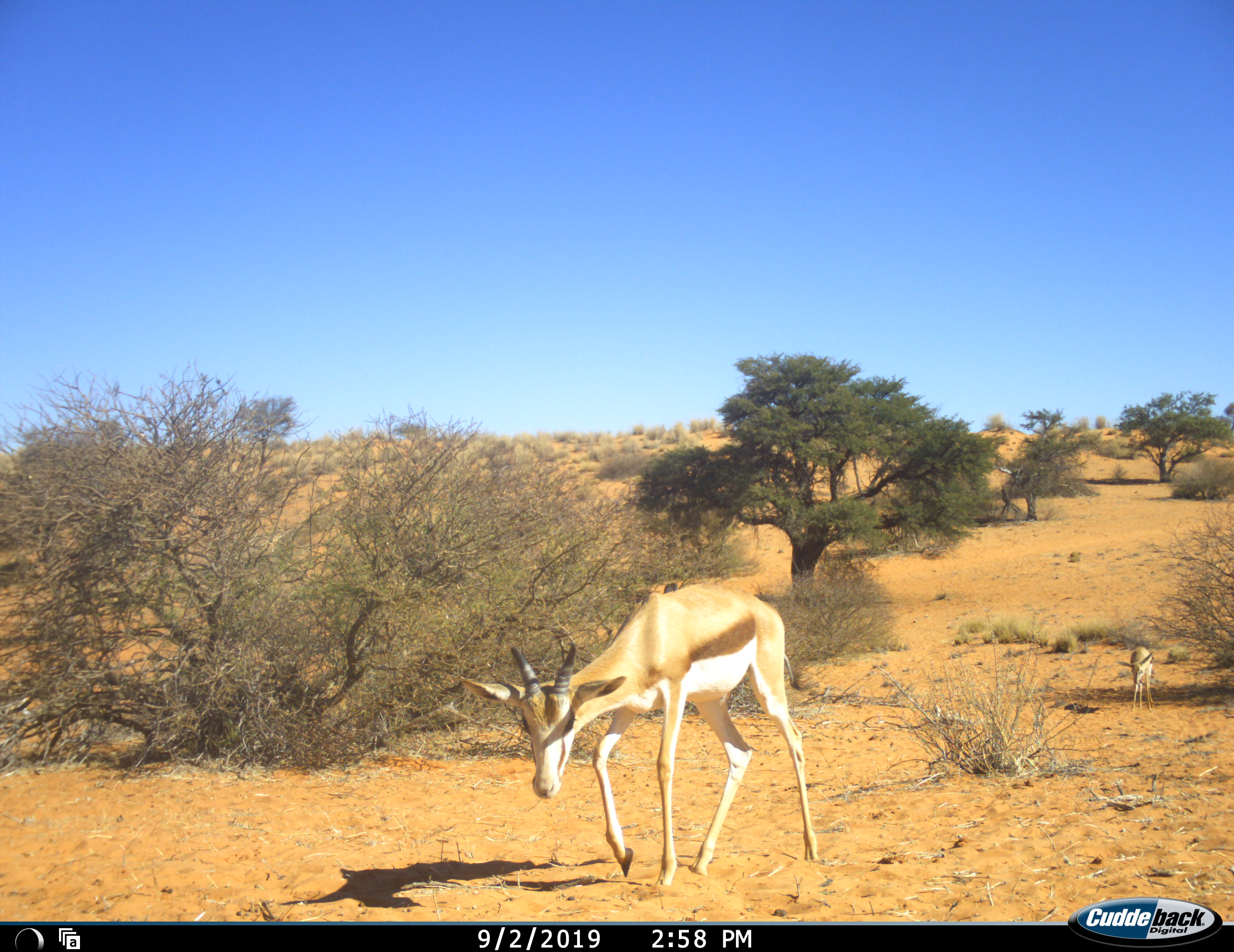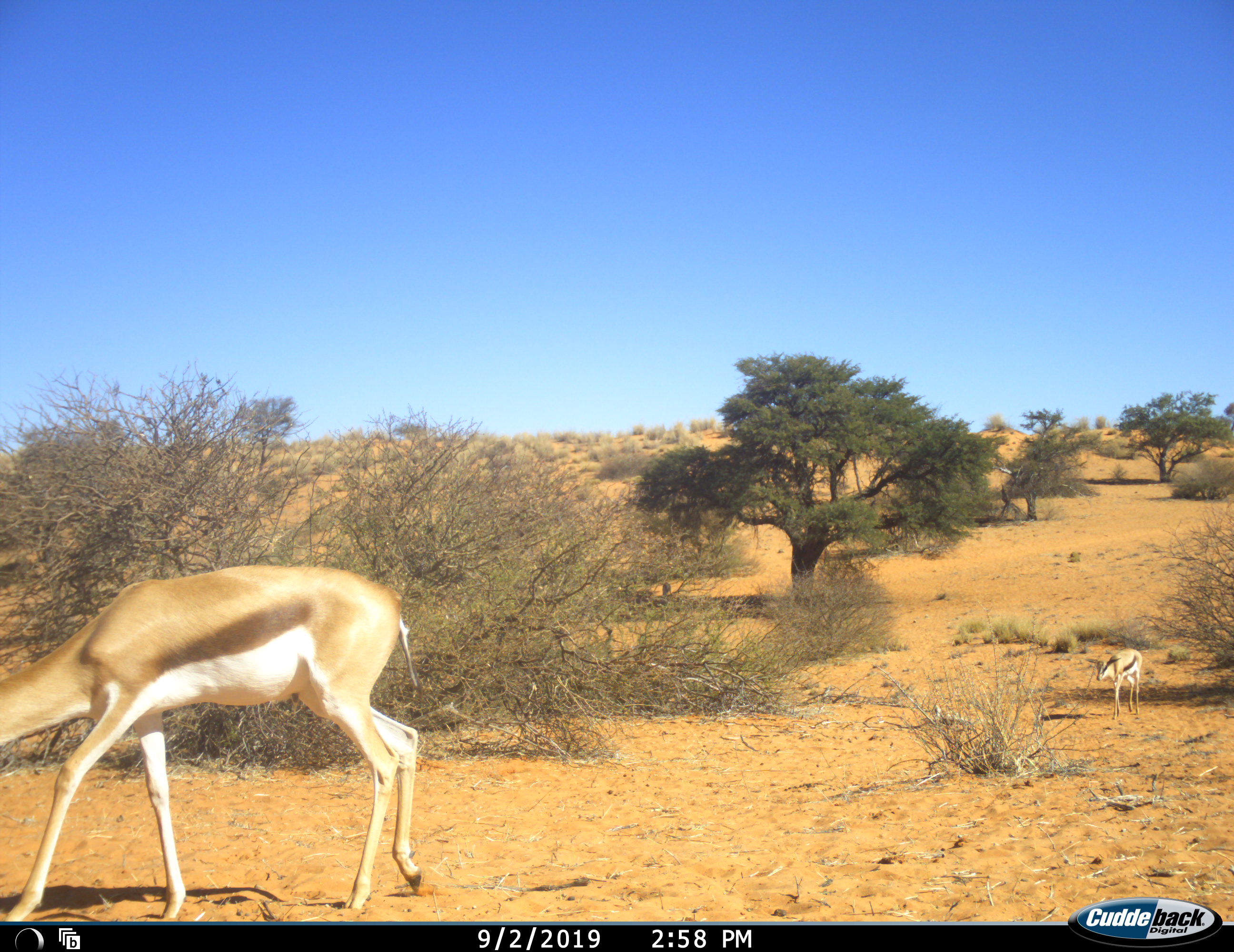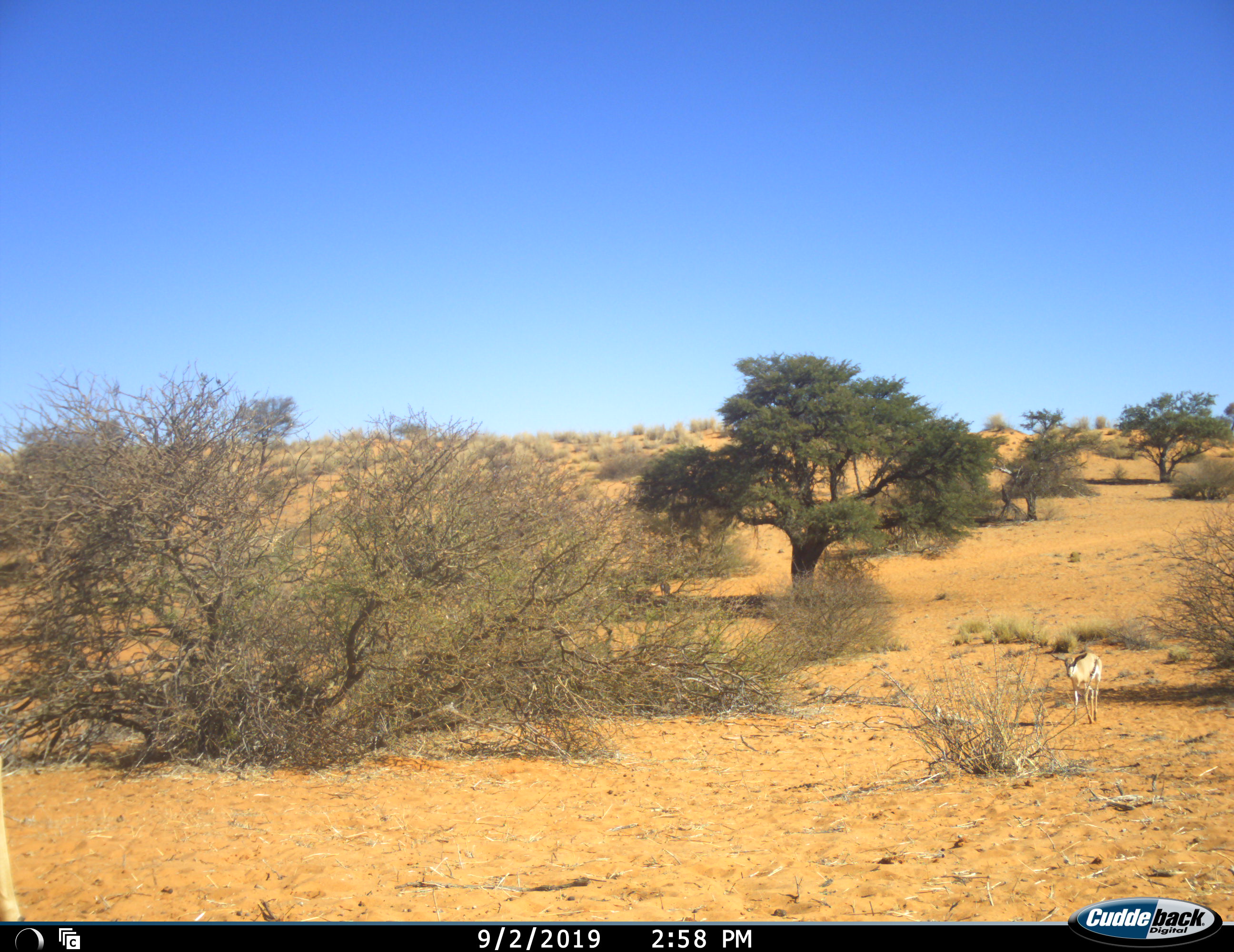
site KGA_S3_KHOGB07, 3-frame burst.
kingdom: Animalia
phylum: Chordata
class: Mammalia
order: Artiodactyla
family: Bovidae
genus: Antidorcas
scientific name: Antidorcas marsupialis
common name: springbok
Springbok (Antidorcas marsupialis), count 2. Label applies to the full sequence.